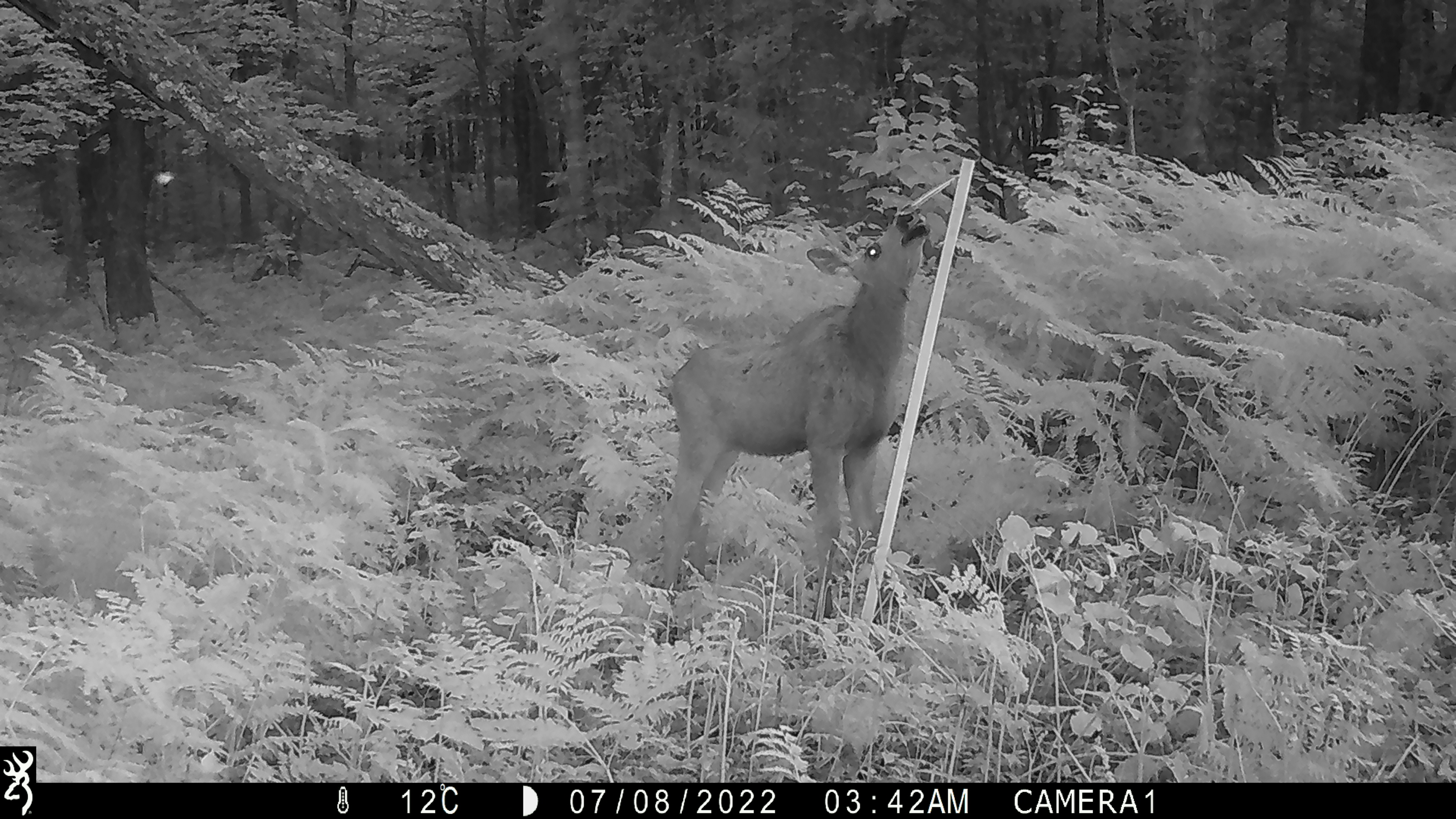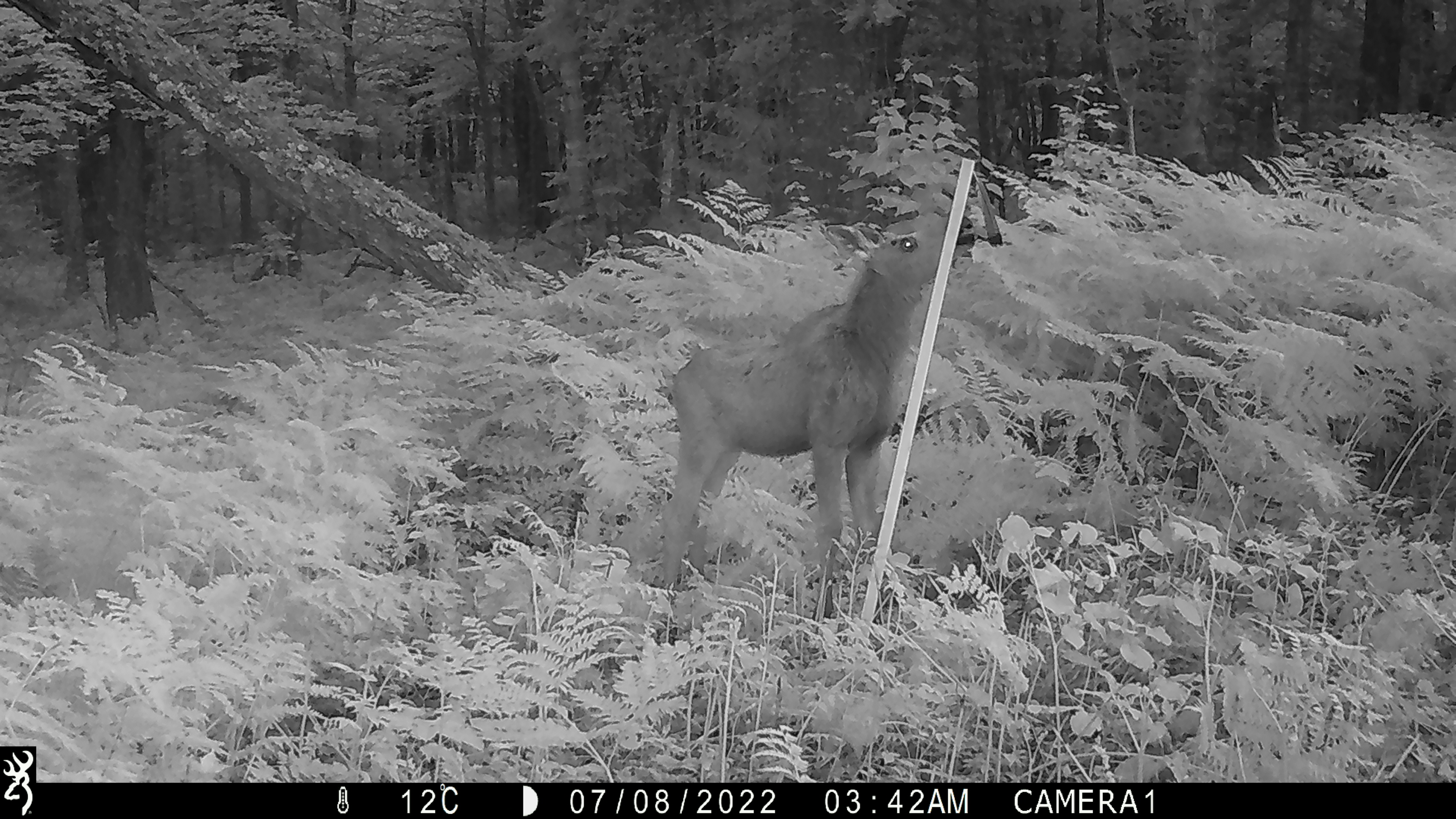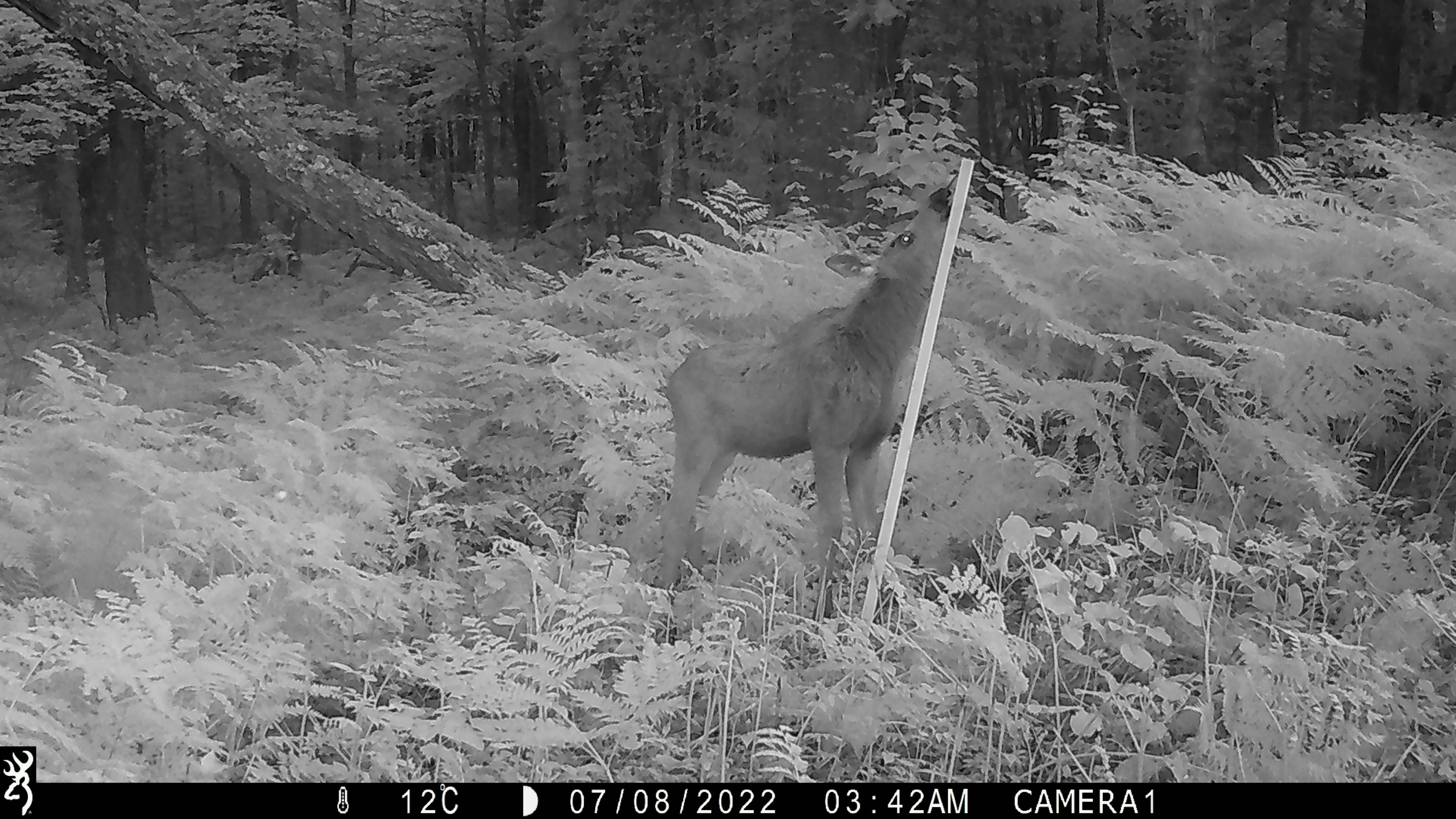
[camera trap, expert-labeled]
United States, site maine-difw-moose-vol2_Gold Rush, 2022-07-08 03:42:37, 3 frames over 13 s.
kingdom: Animalia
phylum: Chordata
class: Mammalia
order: Artiodactyla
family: Cervidae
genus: Alces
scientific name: Alces alces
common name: moose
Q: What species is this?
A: Moose (Alces alces).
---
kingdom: Animalia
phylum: Chordata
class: Mammalia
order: Artiodactyla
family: Cervidae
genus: Odocoileus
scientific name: Odocoileus virginianus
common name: white-tailed deer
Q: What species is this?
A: White-tailed deer (Odocoileus virginianus).